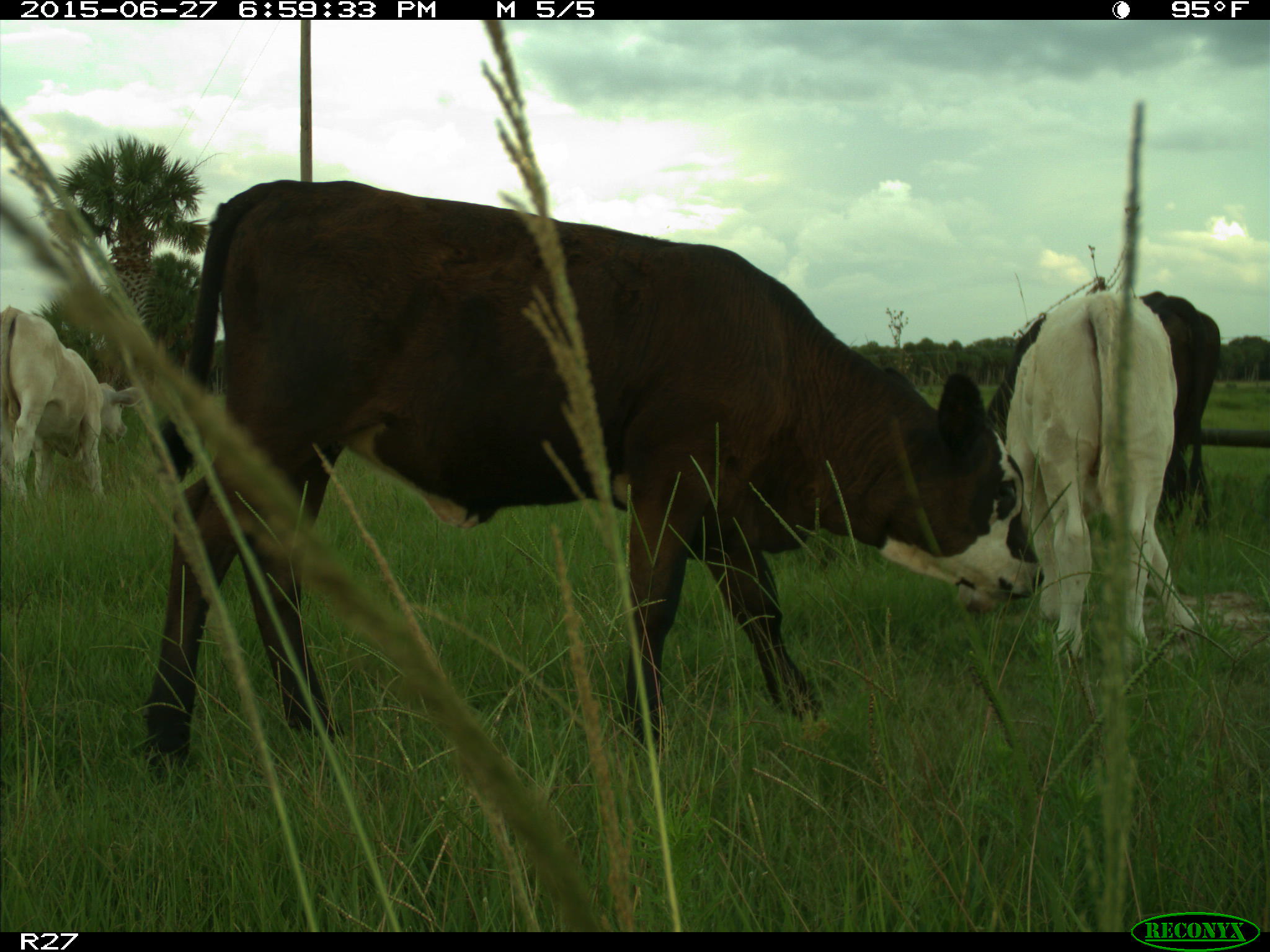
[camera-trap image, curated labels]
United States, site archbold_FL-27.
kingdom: Animalia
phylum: Chordata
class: Mammalia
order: Artiodactyla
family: Bovidae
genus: Bos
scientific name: Bos taurus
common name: domestic cow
Bos taurus (domestic cow).